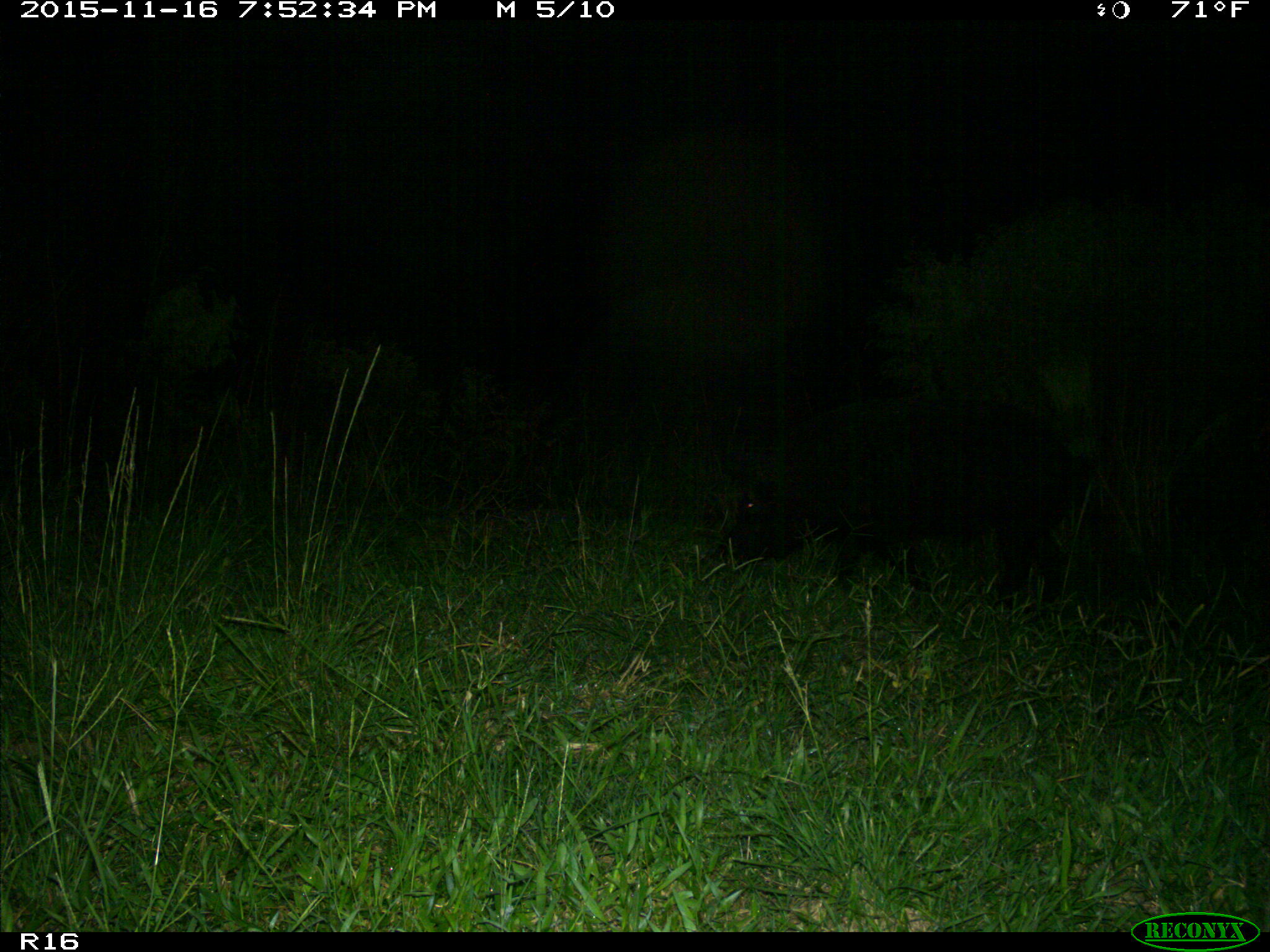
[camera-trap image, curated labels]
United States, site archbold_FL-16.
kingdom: Animalia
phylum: Chordata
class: Mammalia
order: Artiodactyla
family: Suidae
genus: Sus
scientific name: Sus scrofa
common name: wild boar